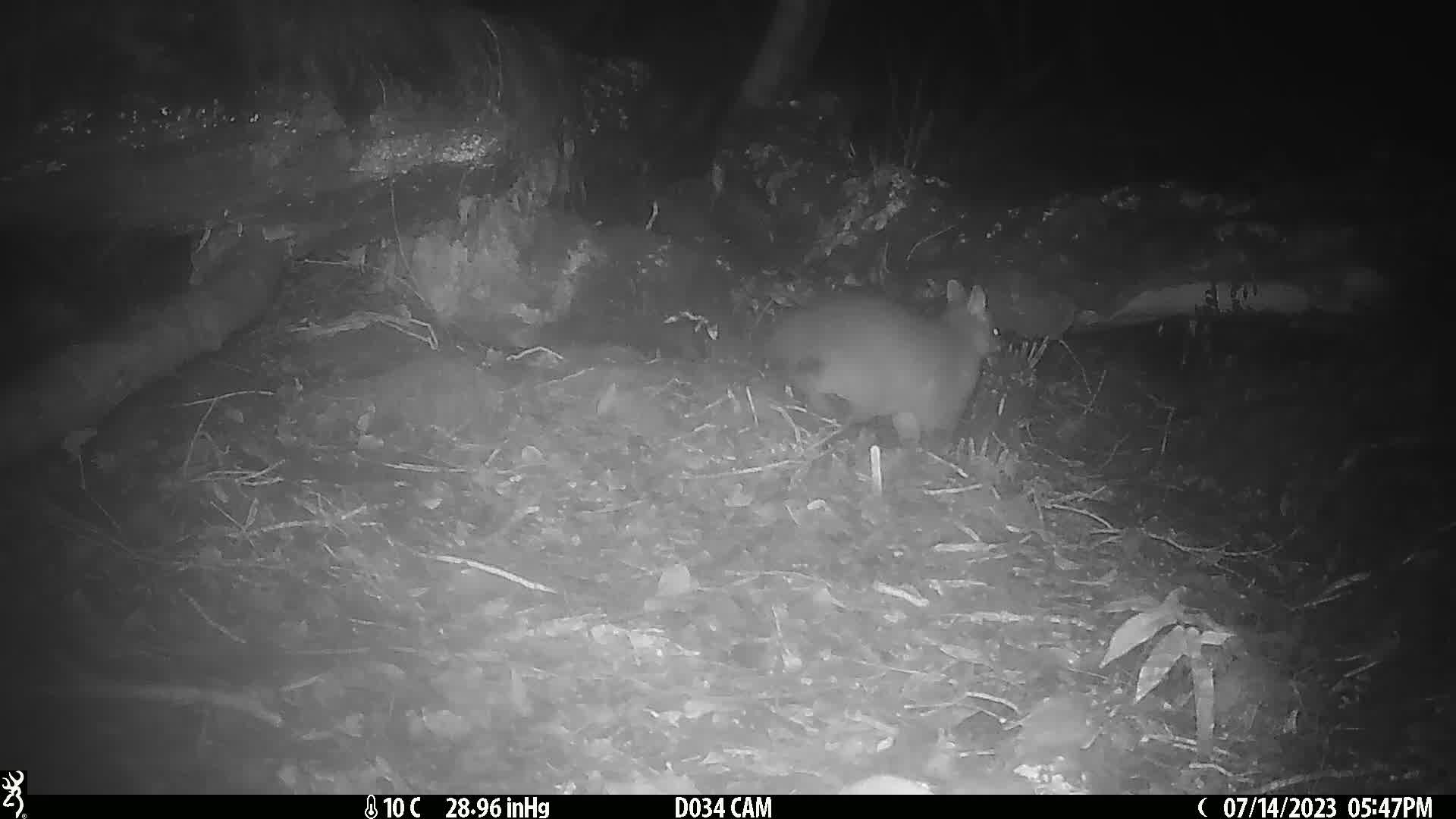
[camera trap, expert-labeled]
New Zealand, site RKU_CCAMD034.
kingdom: Animalia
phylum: Chordata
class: Mammalia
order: Diprotodontia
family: Phalangeridae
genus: Trichosurus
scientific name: Trichosurus vulpecula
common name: common brushtail possum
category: possum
Possum (common brushtail possum) (Trichosurus vulpecula).